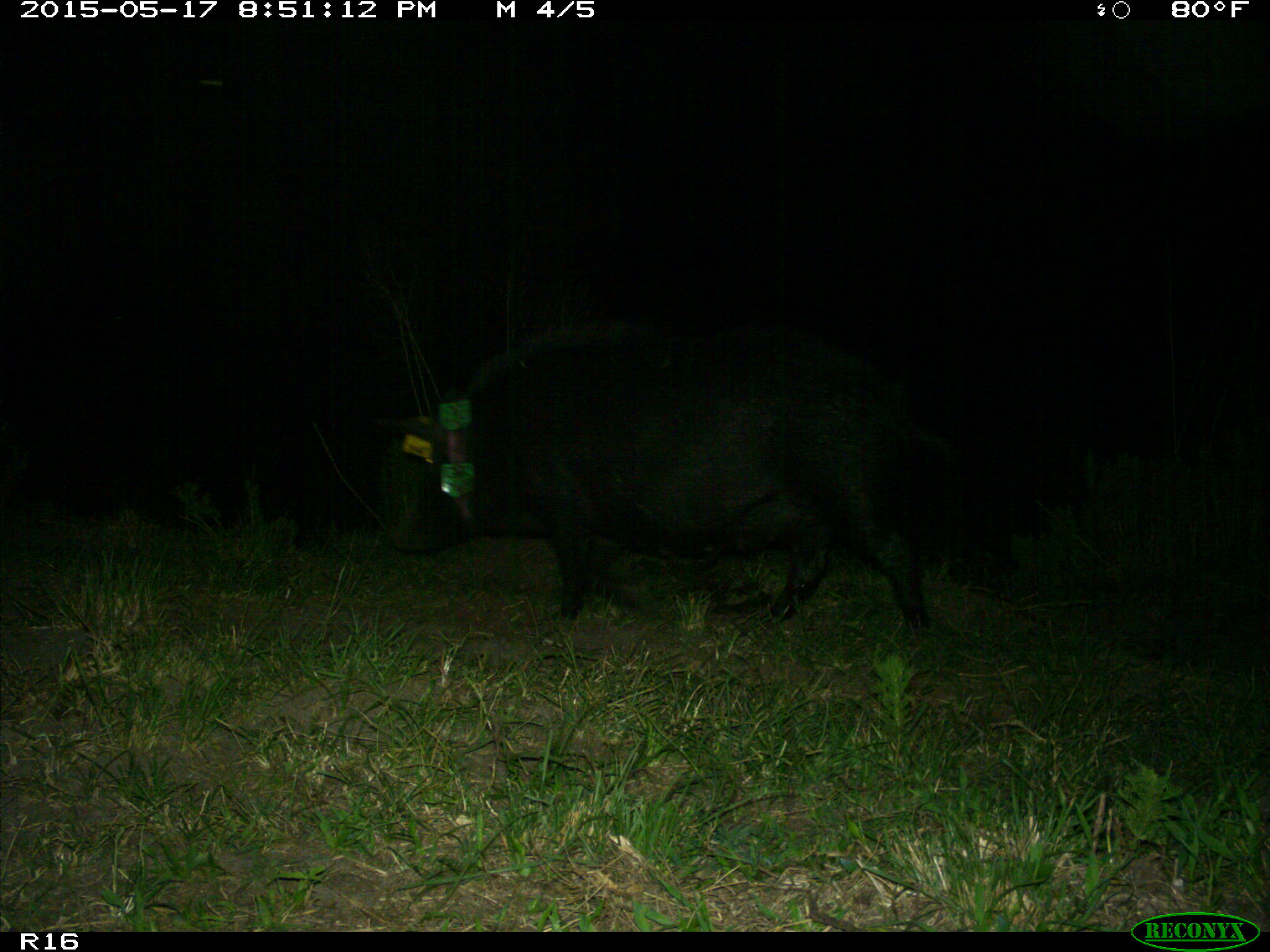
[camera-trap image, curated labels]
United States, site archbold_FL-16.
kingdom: Animalia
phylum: Chordata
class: Mammalia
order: Artiodactyla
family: Suidae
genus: Sus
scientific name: Sus scrofa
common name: wild boar